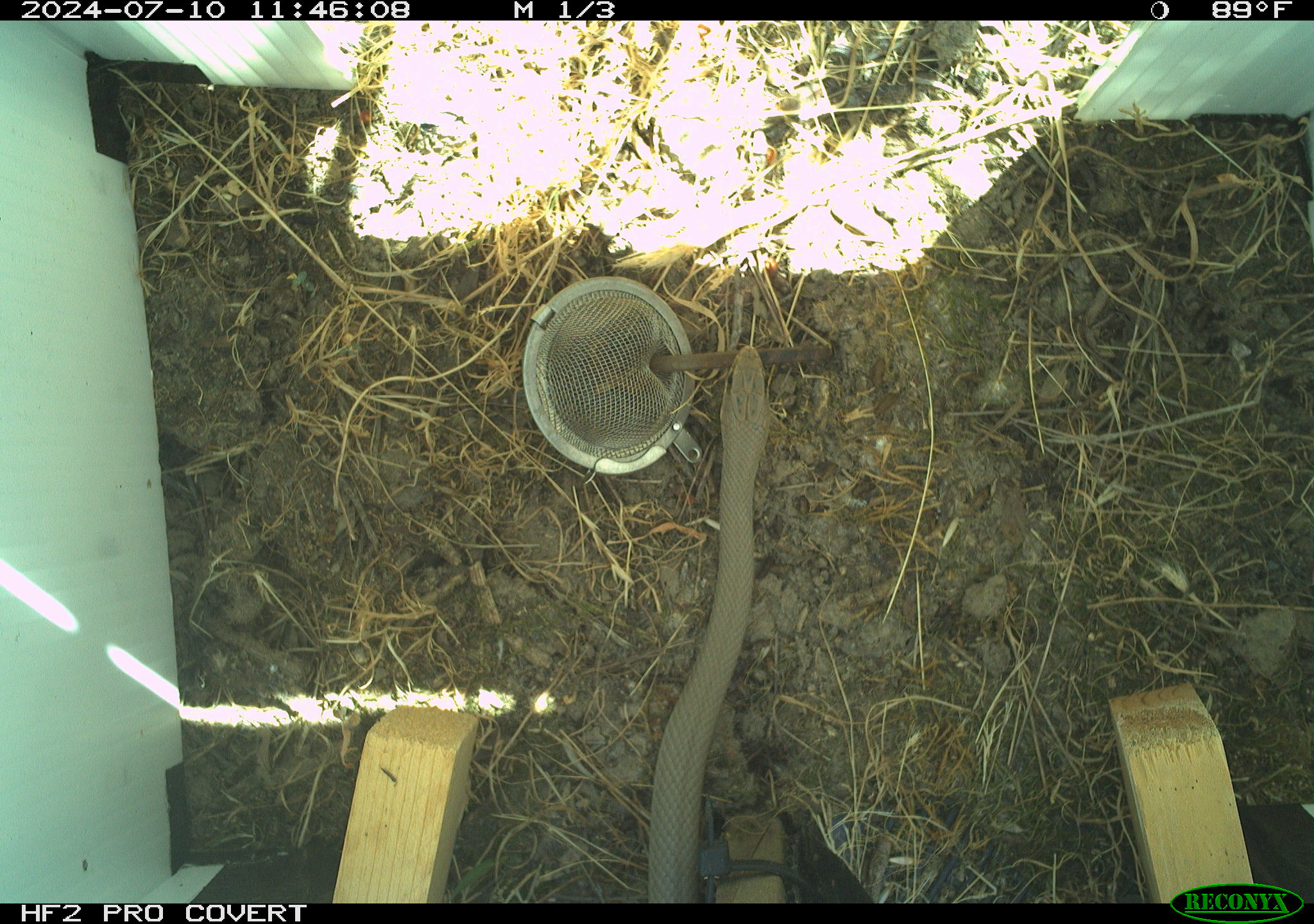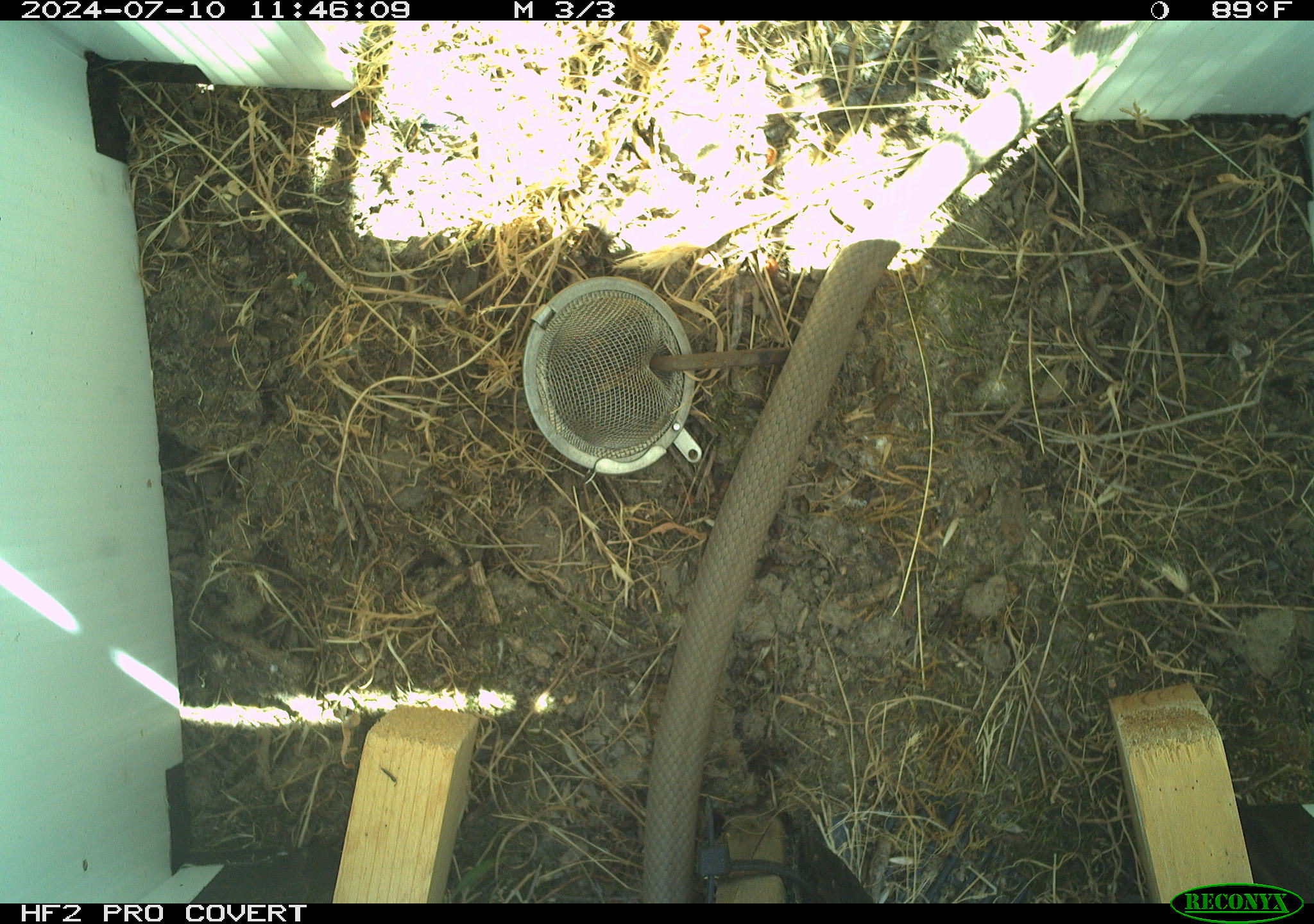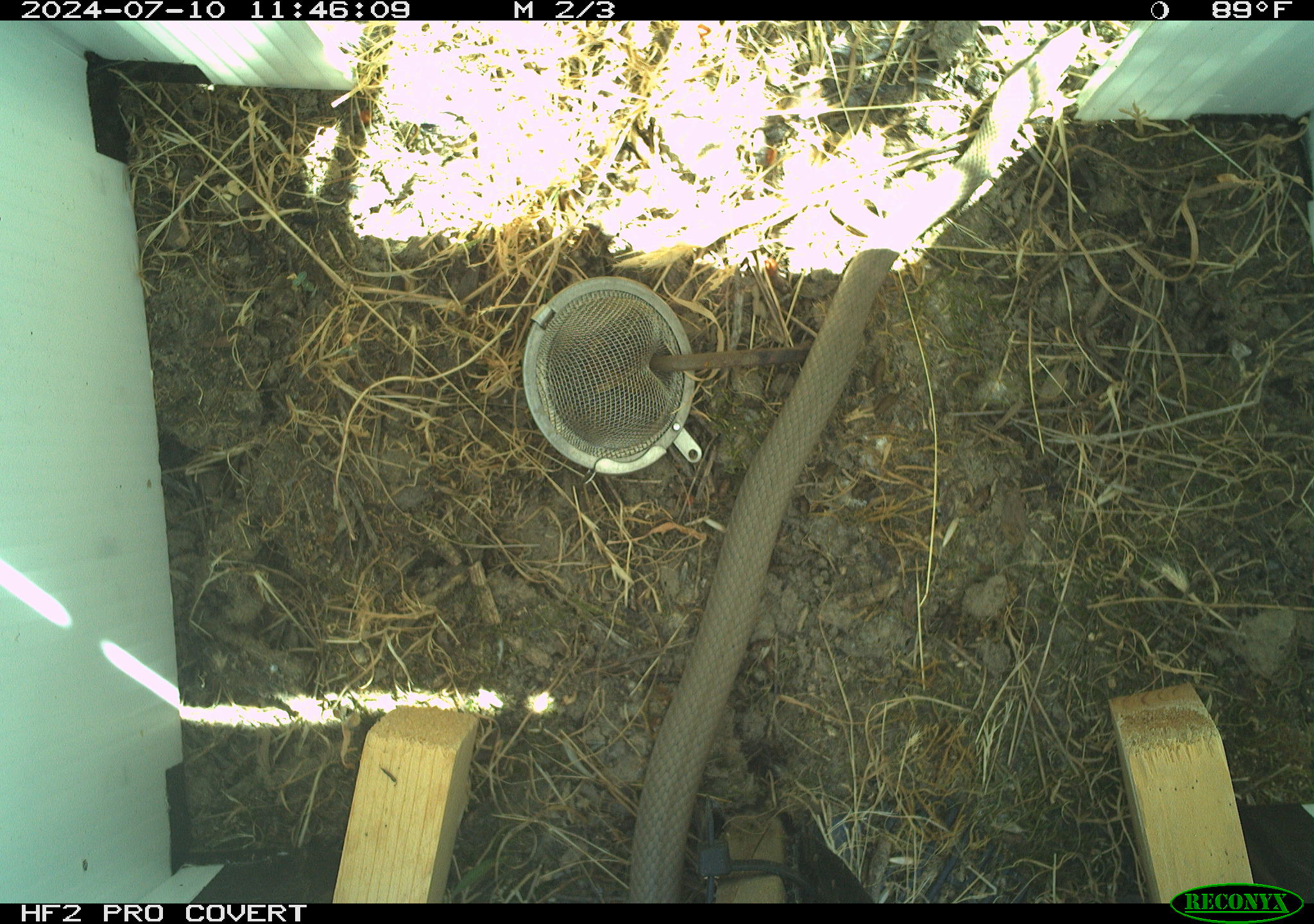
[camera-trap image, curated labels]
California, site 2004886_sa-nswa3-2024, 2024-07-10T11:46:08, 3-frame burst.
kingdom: Animalia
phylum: Chordata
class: Reptilia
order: Squamata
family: Colubridae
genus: Coluber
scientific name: Coluber constrictor mormon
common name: western yellow-bellied racer